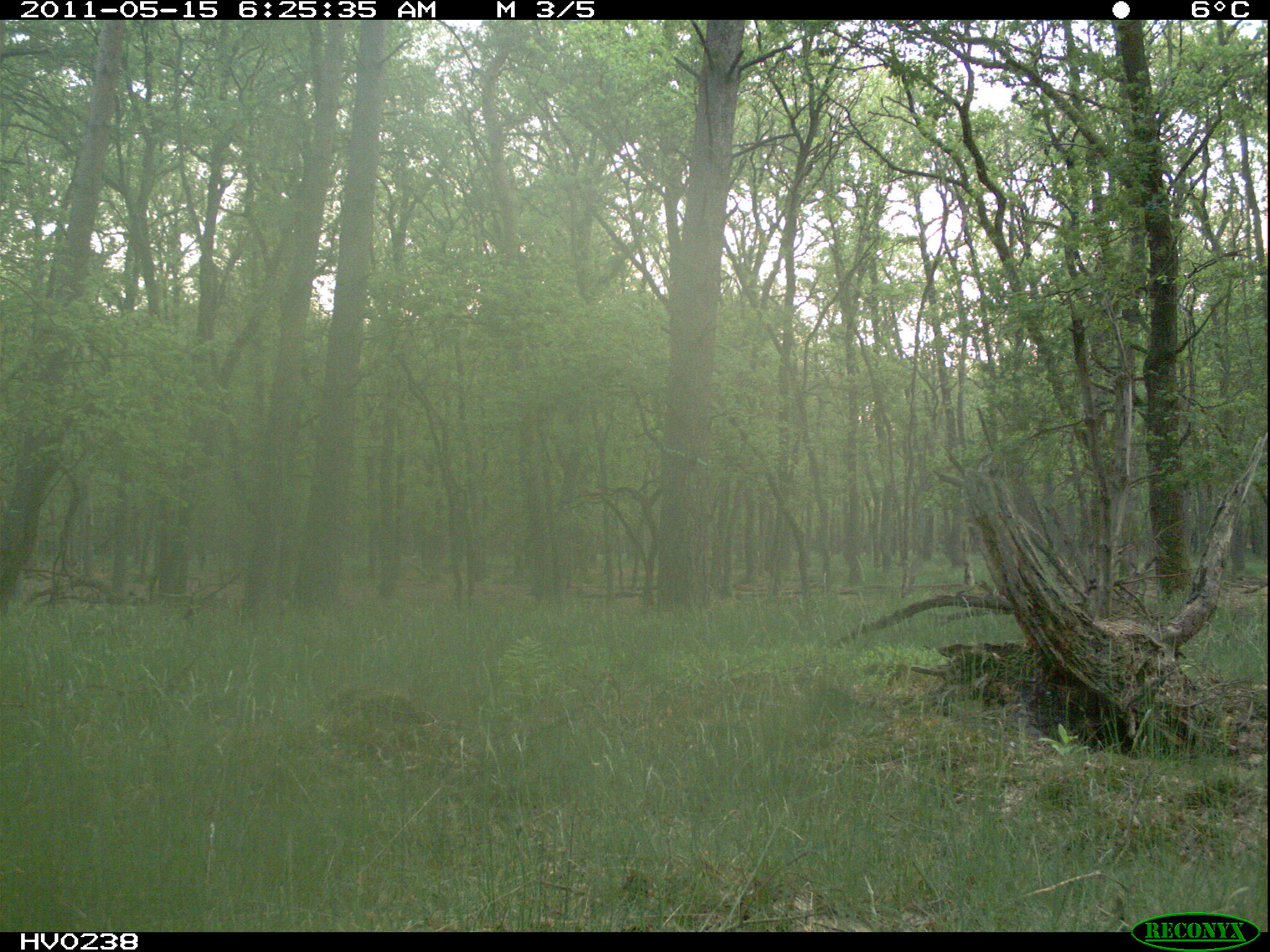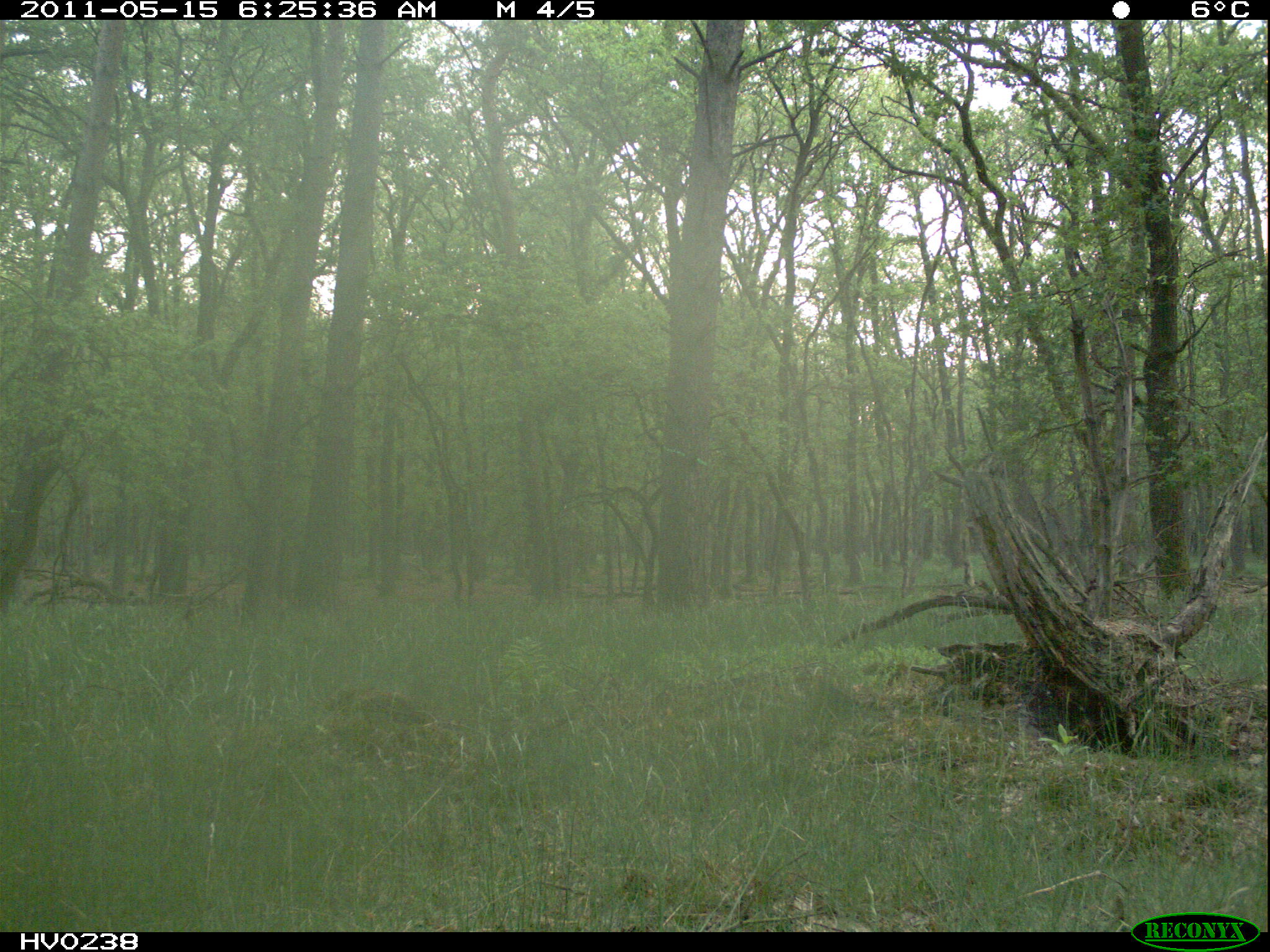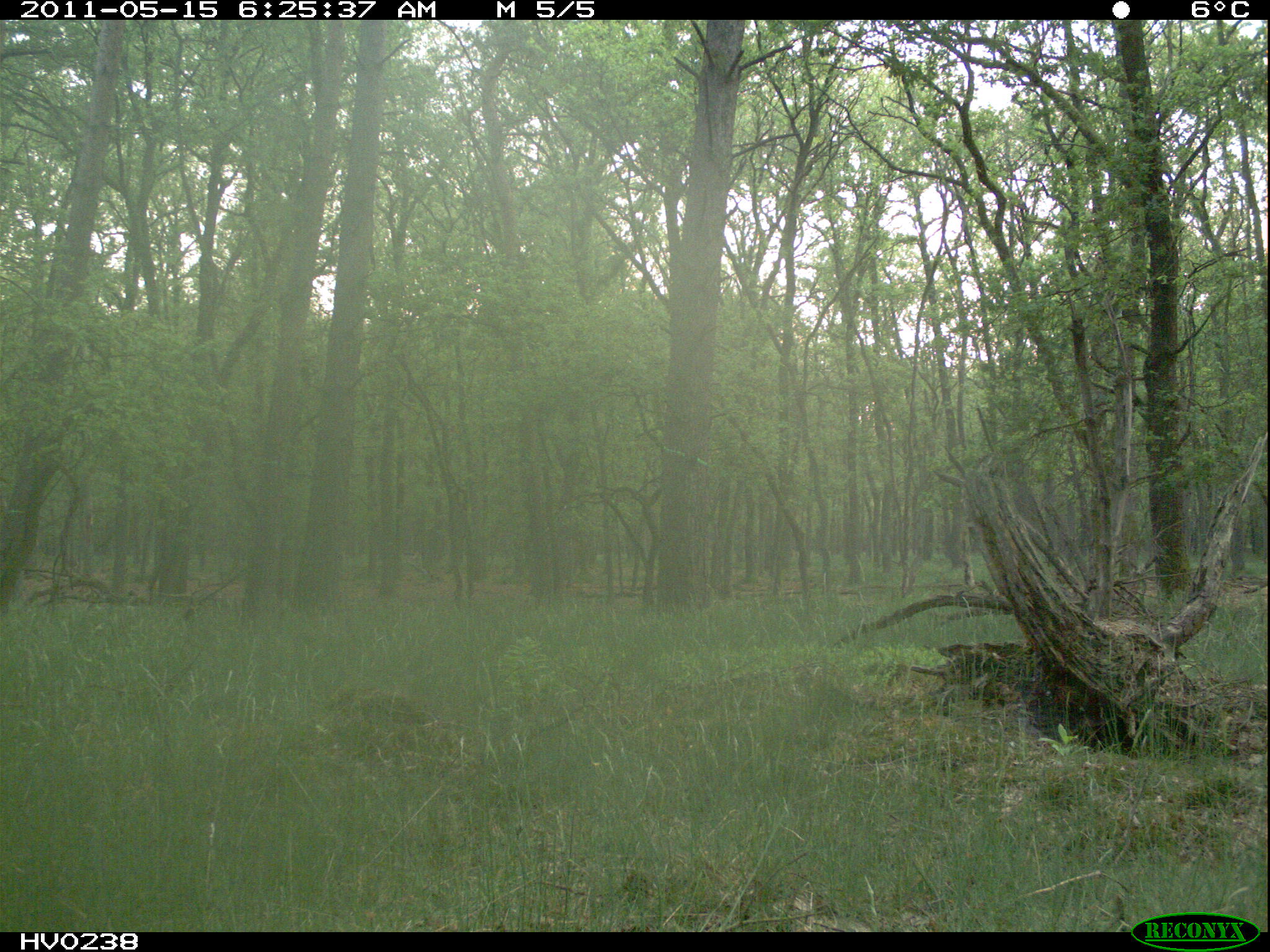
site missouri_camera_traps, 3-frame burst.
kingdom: Animalia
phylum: Chordata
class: Mammalia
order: Artiodactyla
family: Cervidae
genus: Cervus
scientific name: Cervus elaphus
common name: red deer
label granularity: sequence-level